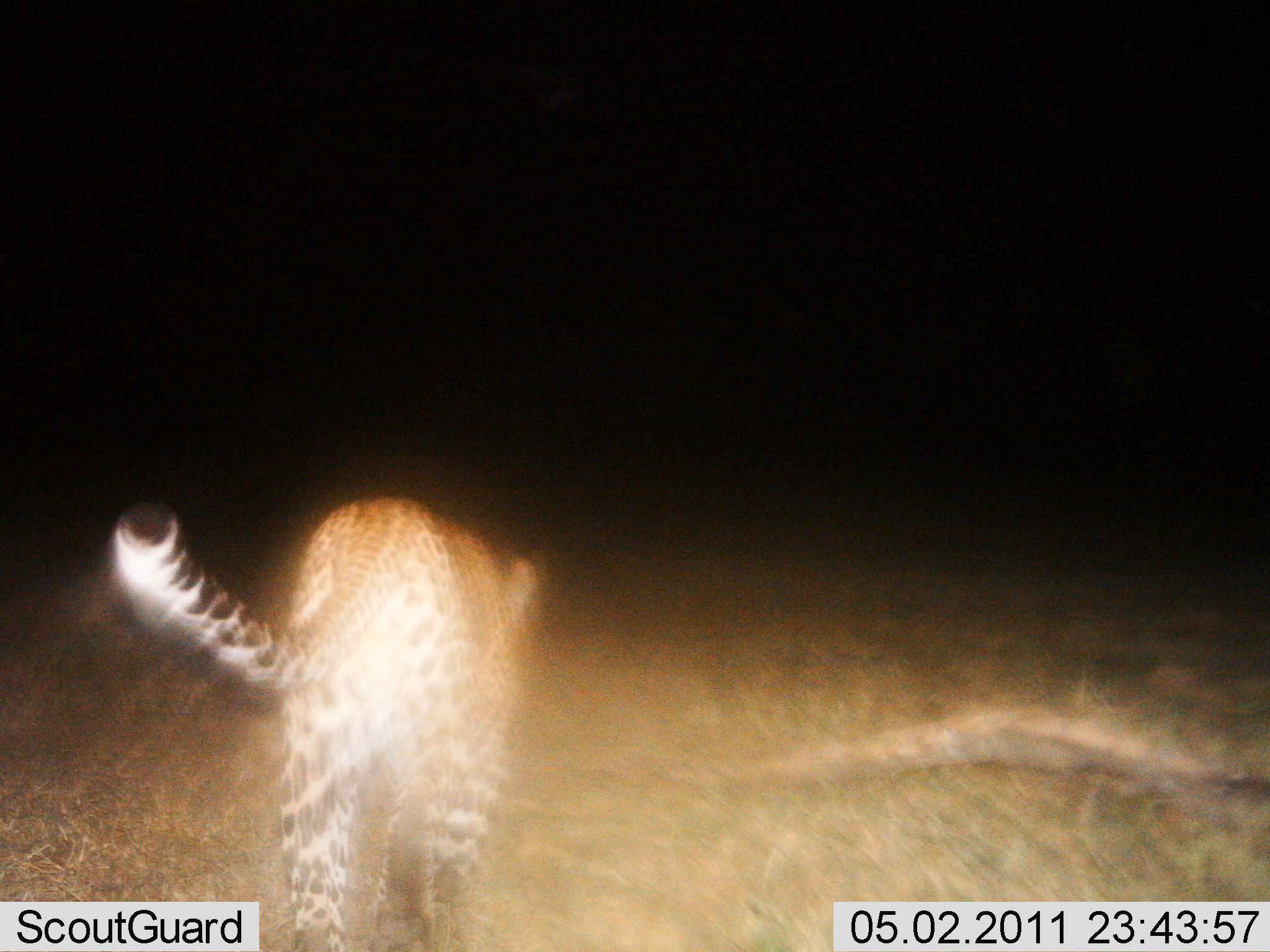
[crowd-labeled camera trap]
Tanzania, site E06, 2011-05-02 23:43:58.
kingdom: Animalia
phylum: Chordata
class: Mammalia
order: Carnivora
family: Felidae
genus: Panthera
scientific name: Panthera pardus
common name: leopard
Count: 1.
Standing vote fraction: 0%.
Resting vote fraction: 0%.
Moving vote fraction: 100%.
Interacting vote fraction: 0%.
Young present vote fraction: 0%.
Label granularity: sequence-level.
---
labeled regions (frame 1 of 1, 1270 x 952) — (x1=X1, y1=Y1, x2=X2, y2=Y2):
animal: (x1=110, y1=495, x2=539, y2=952)